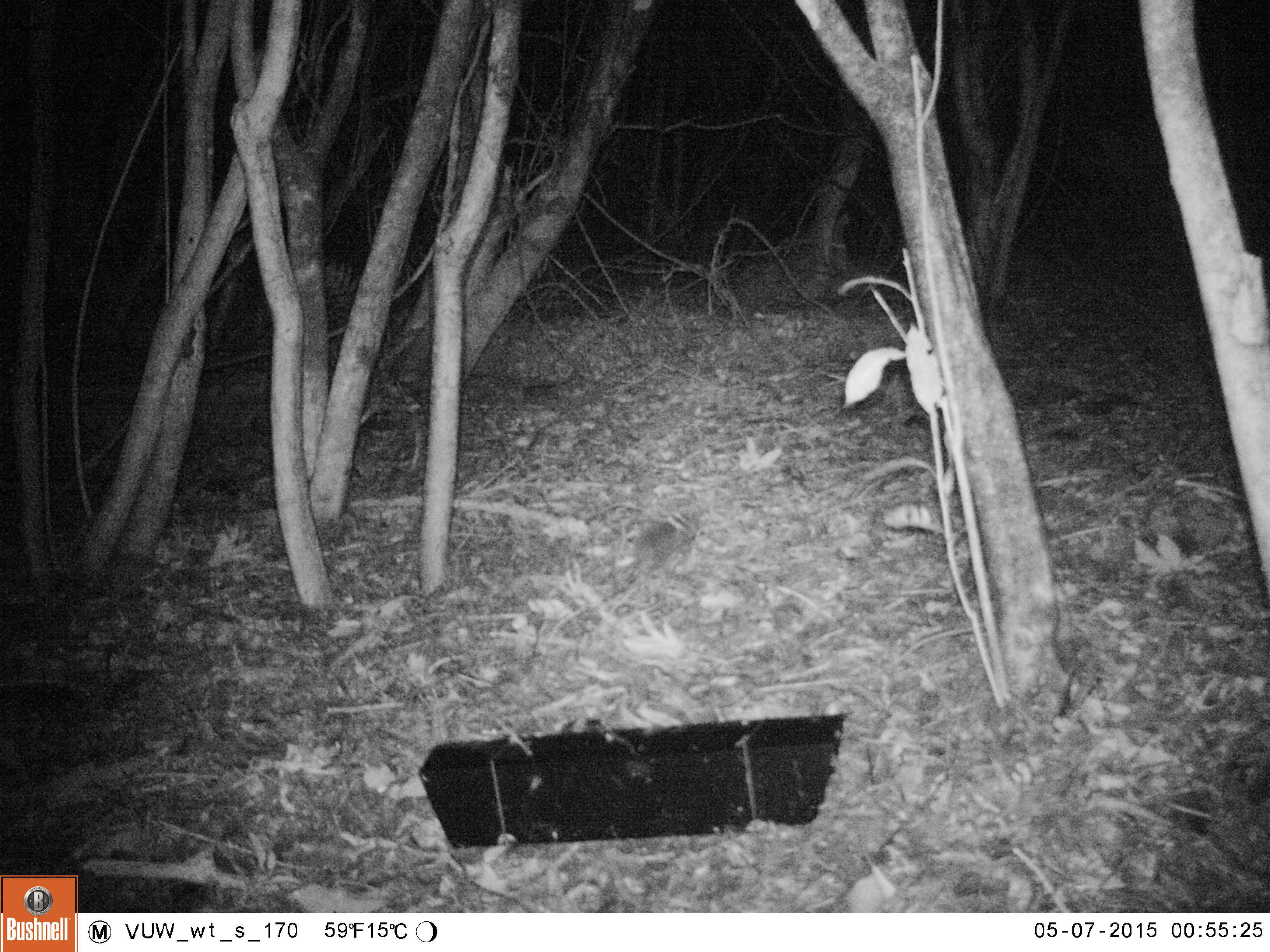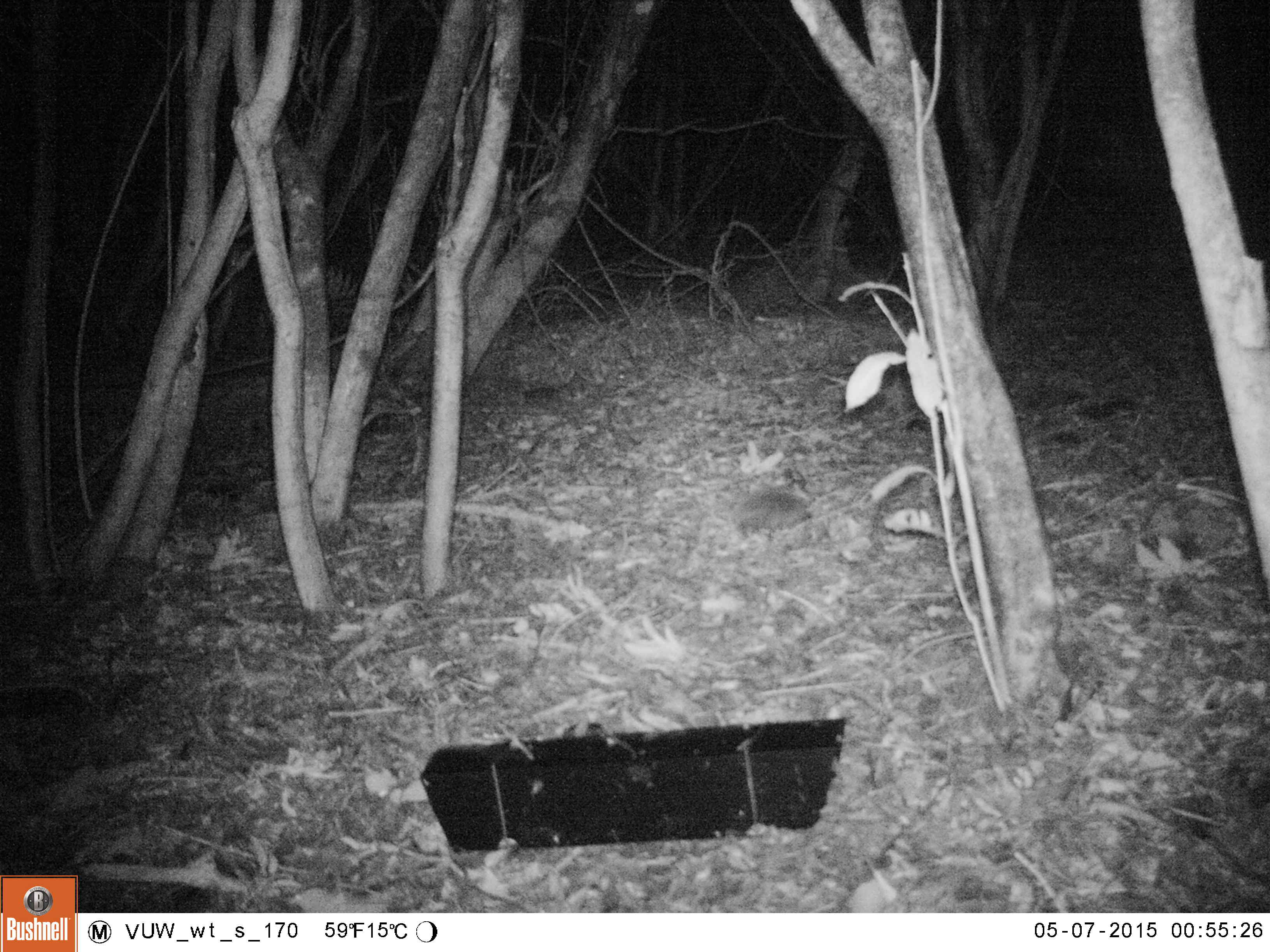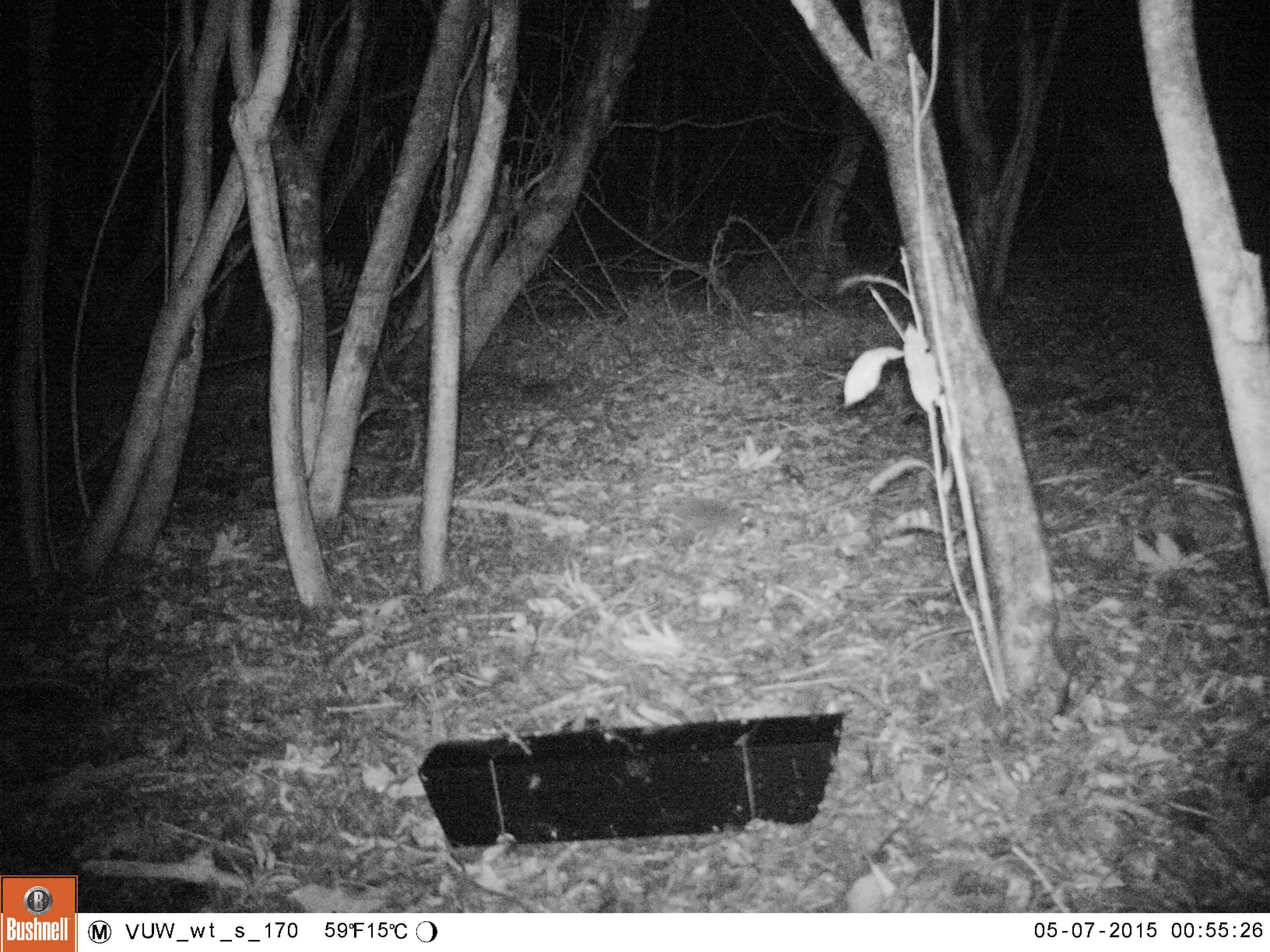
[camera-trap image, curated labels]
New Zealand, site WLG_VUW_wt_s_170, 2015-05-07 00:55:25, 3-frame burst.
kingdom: Animalia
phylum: Chordata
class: Mammalia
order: Eulipotyphla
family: Erinaceidae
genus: Erinaceus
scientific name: Erinaceus europaeus europaeus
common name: european hedgehog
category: hedgehog